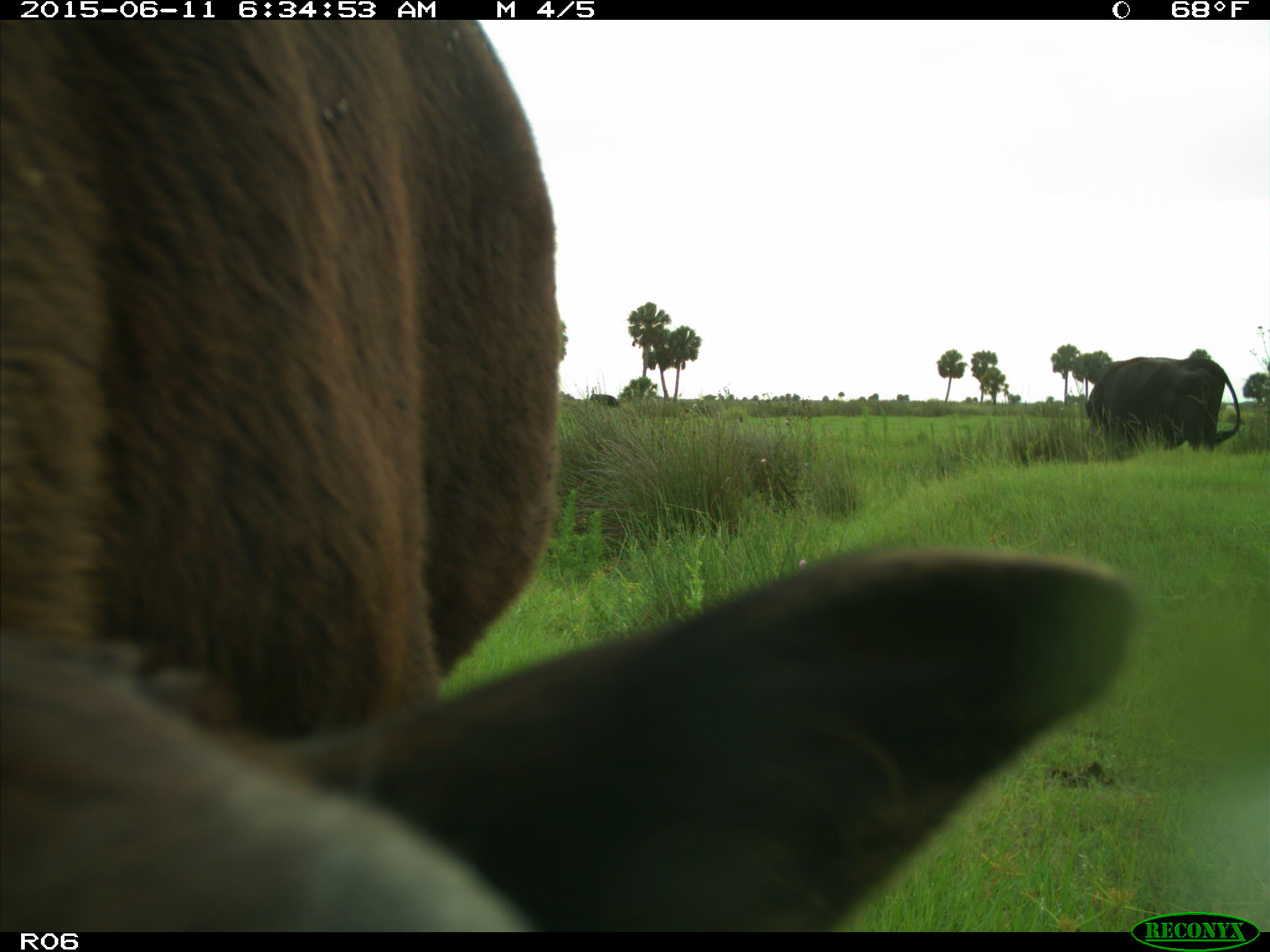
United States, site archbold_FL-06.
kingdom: Animalia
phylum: Chordata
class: Mammalia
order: Artiodactyla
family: Bovidae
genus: Bos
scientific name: Bos taurus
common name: domestic cow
Bos taurus (domestic cow).